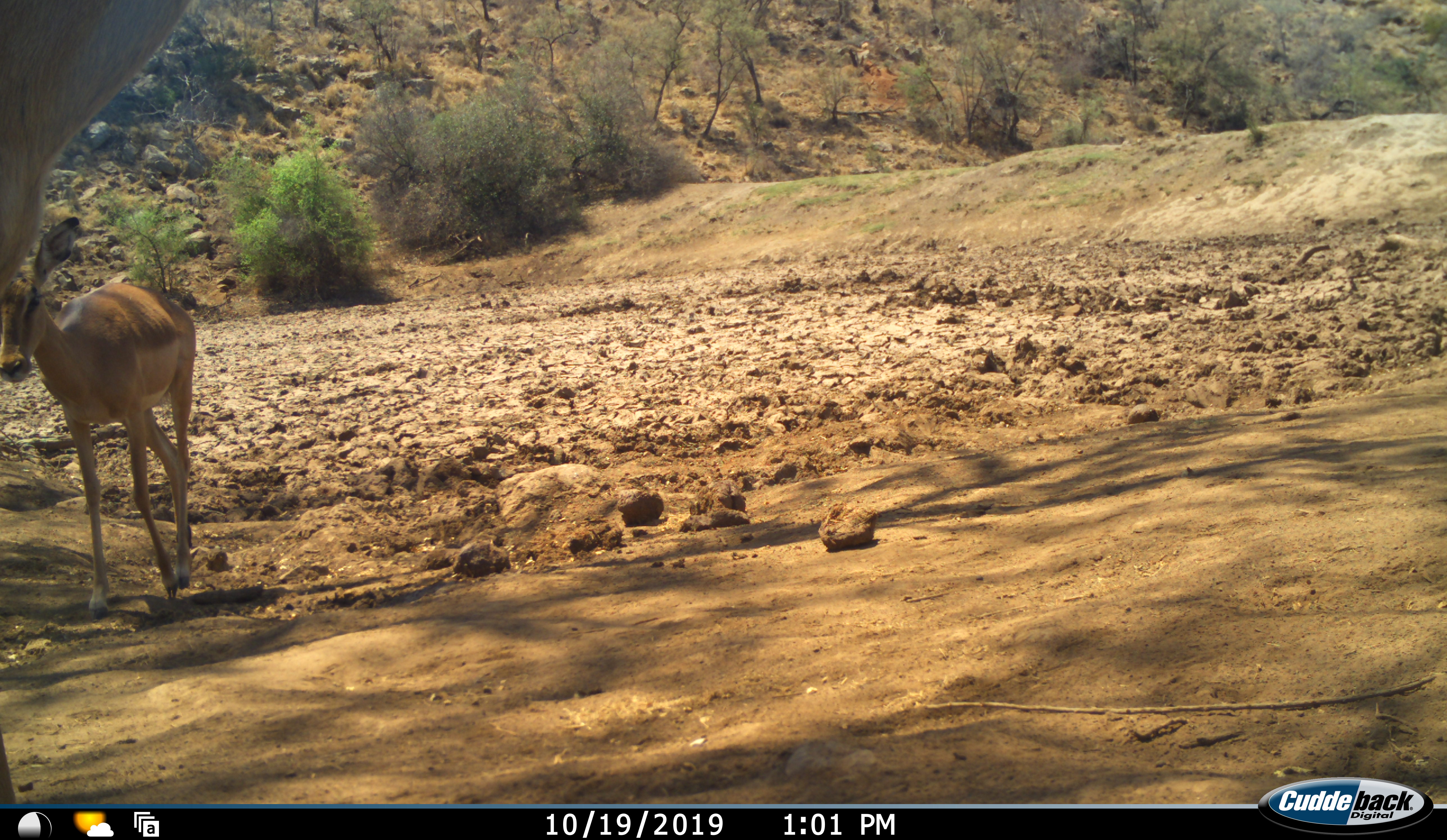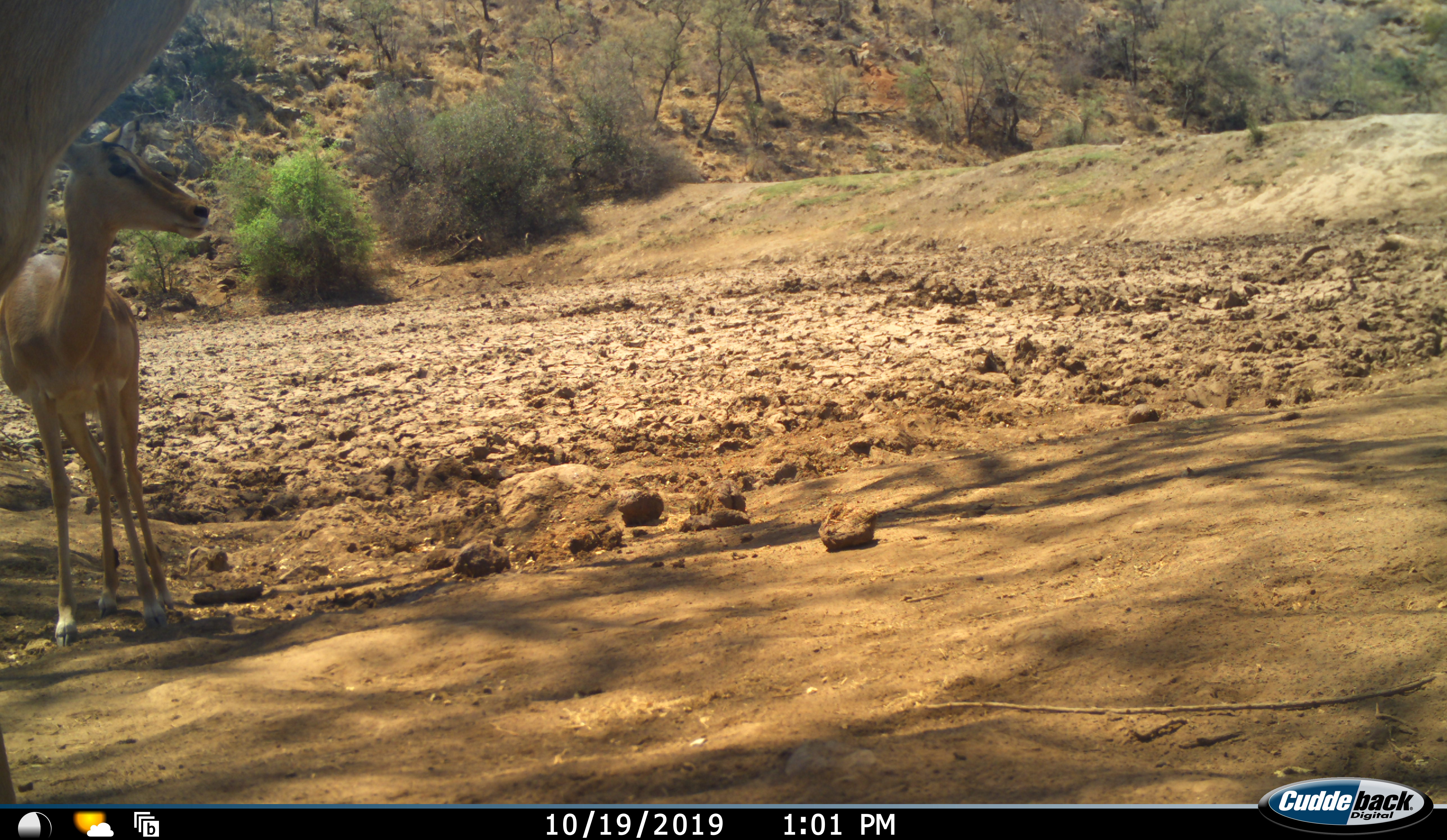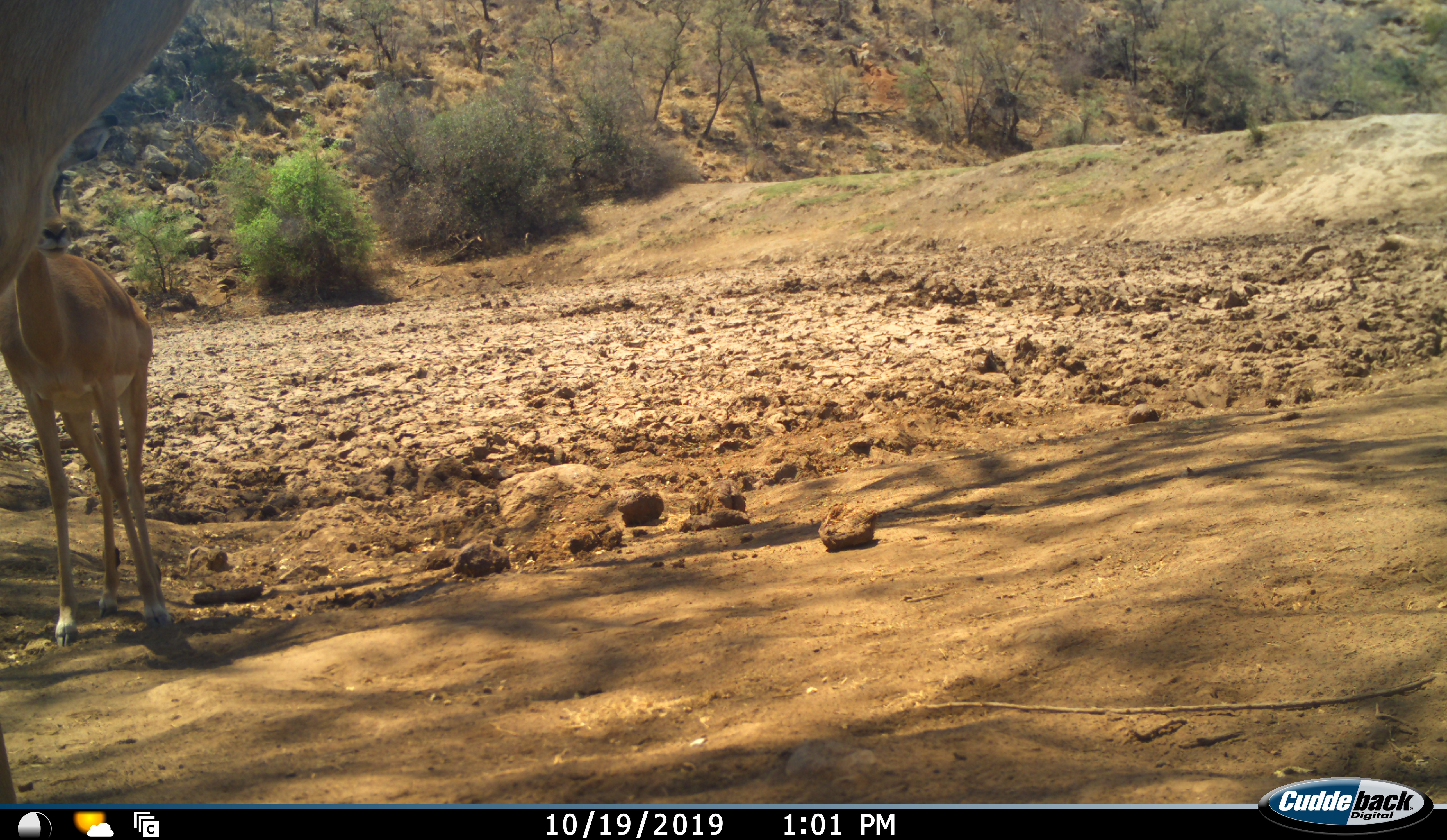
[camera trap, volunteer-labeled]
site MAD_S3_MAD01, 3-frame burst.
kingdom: Animalia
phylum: Chordata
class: Mammalia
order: Artiodactyla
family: Bovidae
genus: Aepyceros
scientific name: Aepyceros melampus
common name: impala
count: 2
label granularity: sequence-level